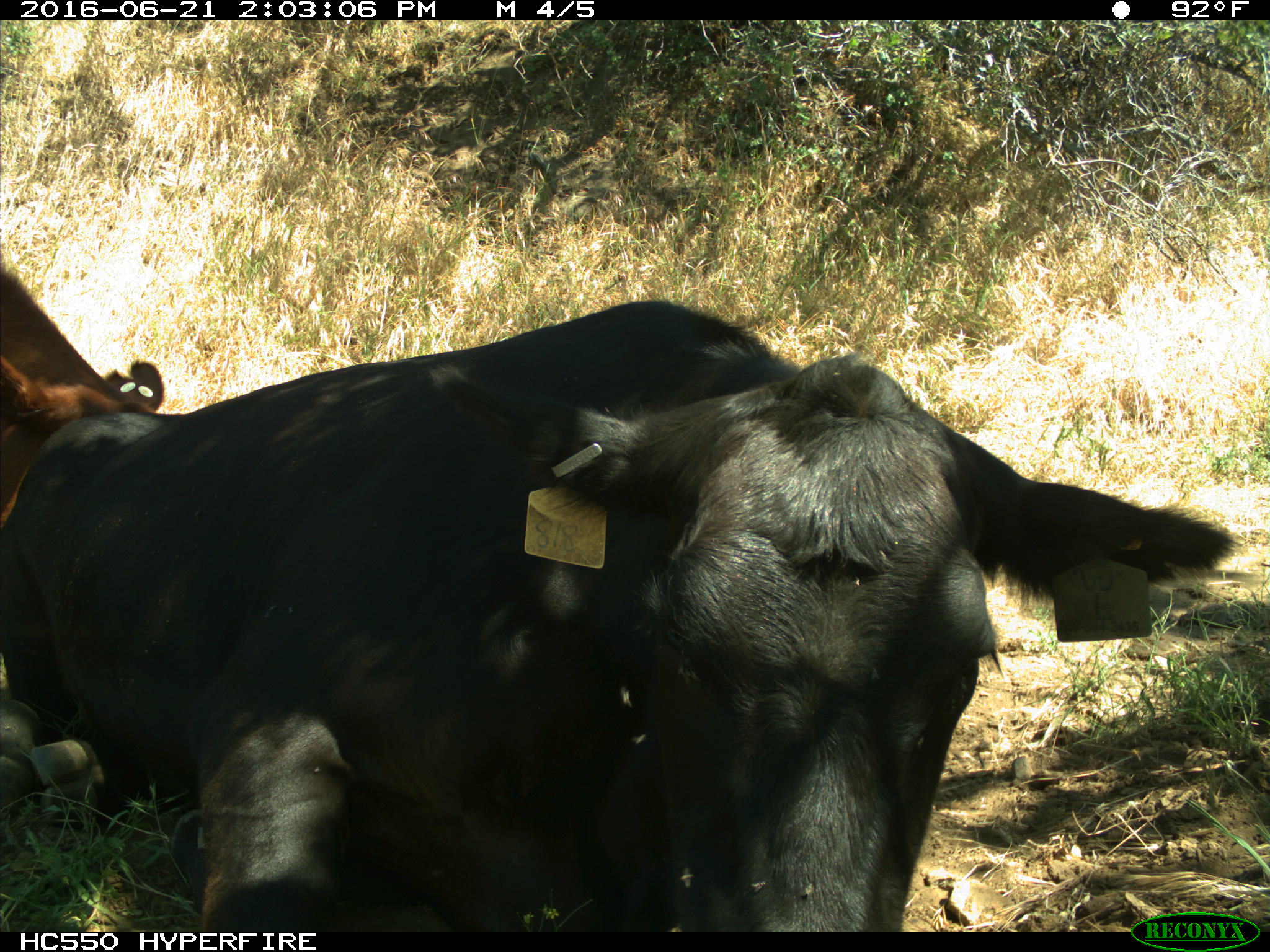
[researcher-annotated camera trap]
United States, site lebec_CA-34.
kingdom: Animalia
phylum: Chordata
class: Mammalia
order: Artiodactyla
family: Bovidae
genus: Bos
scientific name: Bos taurus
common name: domestic cow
Bos taurus (domestic cow).